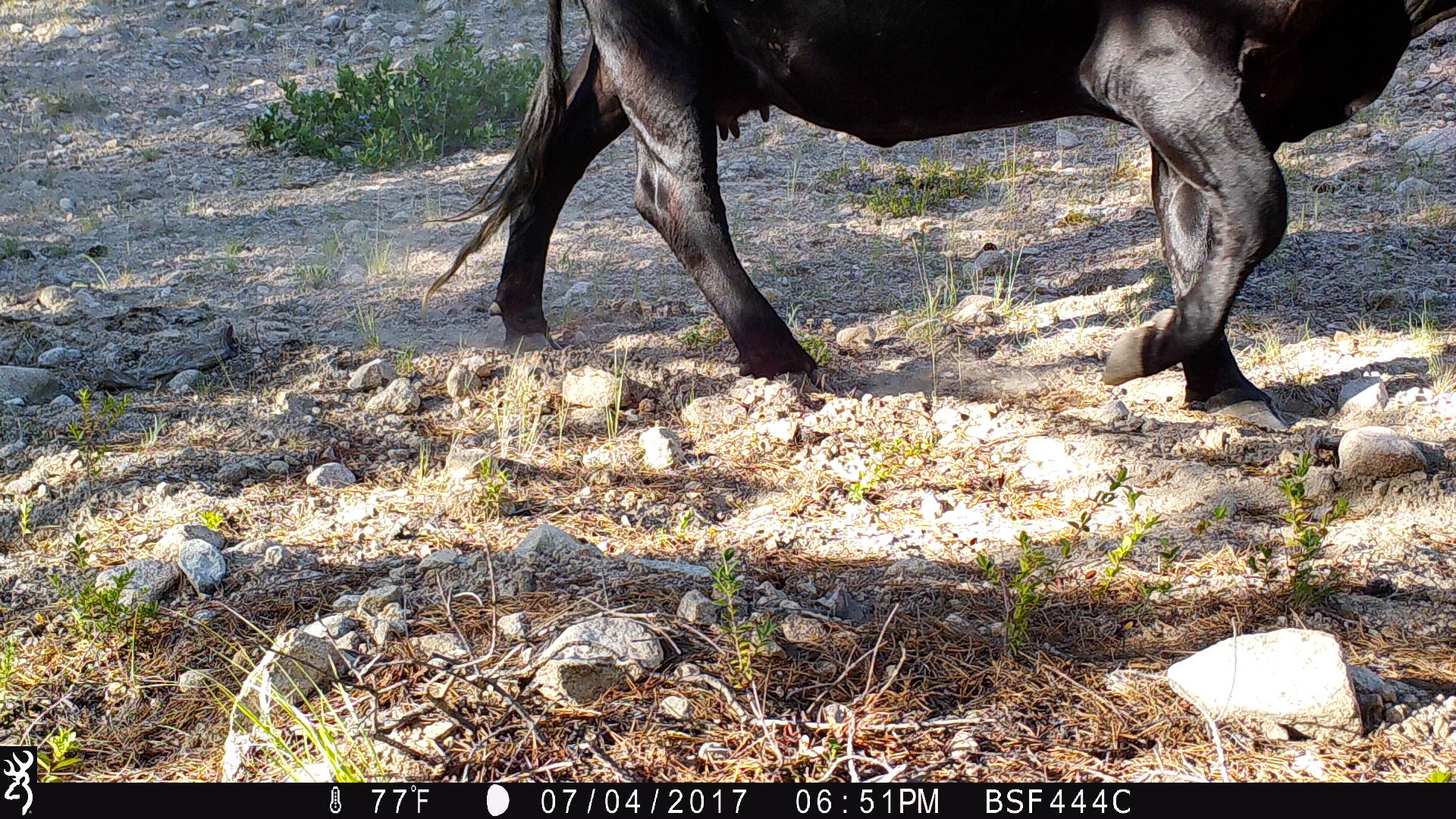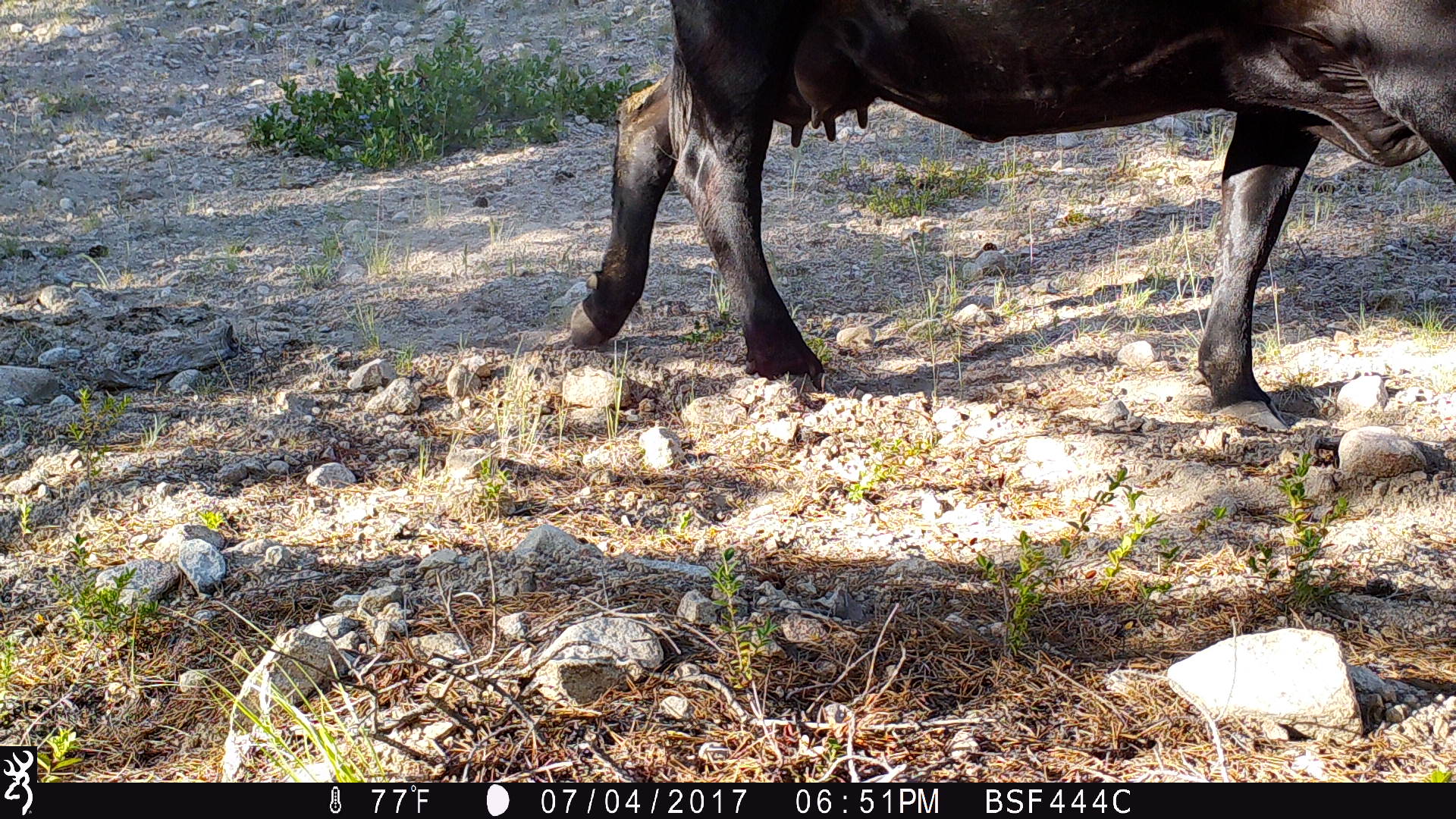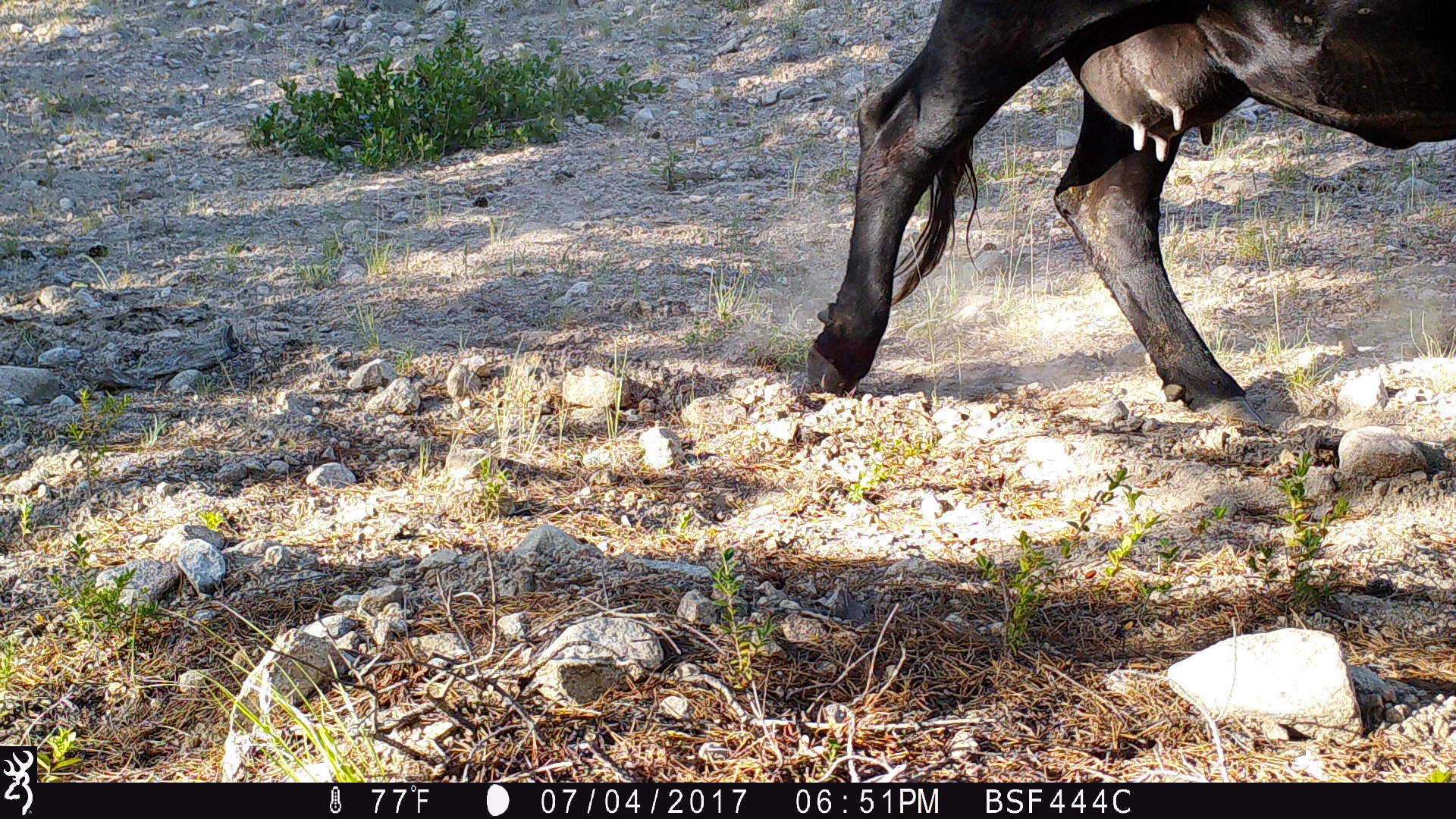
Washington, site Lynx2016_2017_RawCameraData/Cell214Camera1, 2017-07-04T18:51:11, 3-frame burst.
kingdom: Animalia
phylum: Chordata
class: Mammalia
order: Artiodactyla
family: Bovidae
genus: Bos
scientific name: Bos taurus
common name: domestic cattle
Domestic cattle (Bos taurus). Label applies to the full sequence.